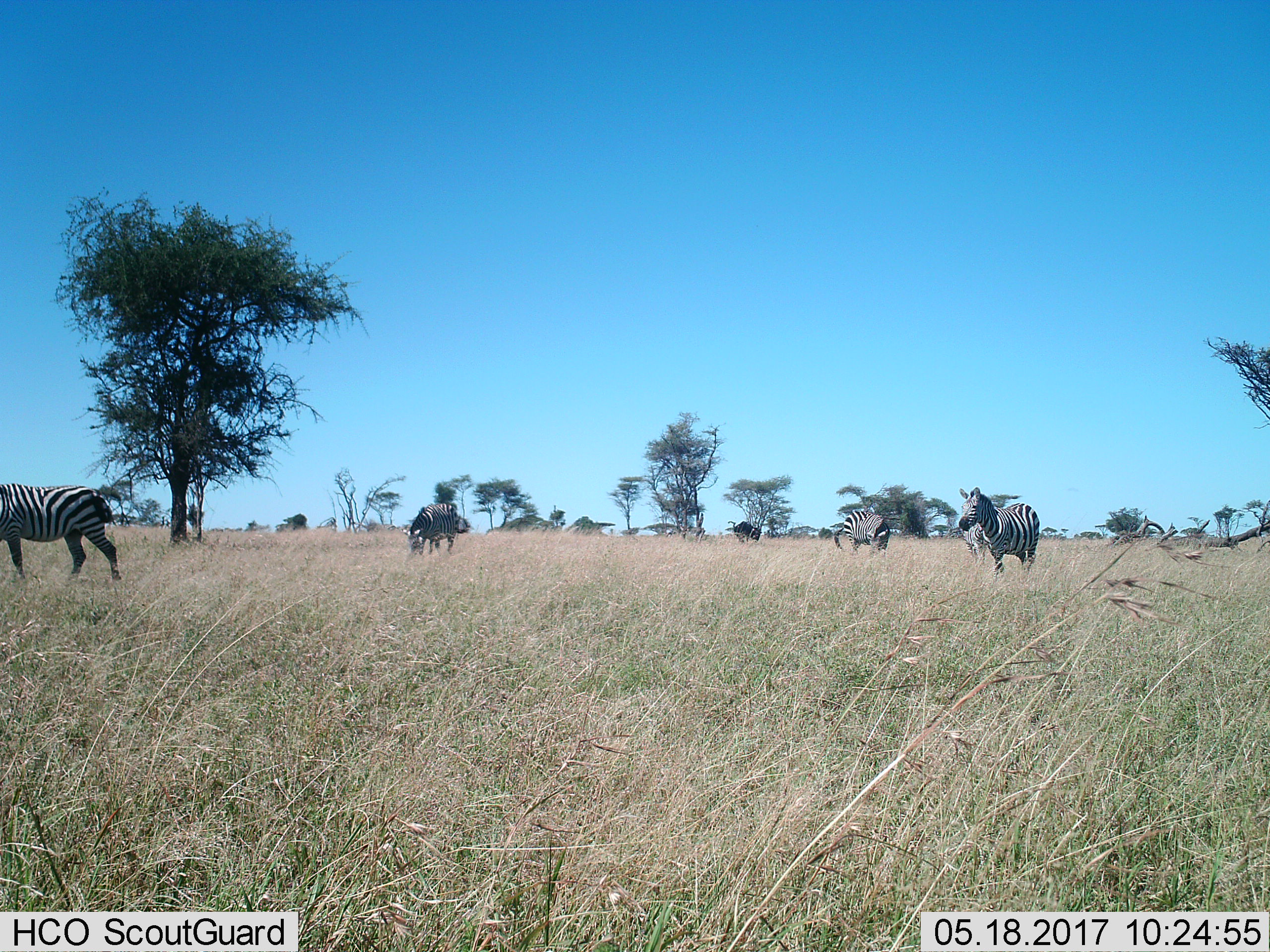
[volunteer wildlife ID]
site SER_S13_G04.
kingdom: Animalia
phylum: Chordata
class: Mammalia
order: Perissodactyla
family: Equidae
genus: Equus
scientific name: Equus quagga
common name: plains zebra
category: zebraplains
Zebraplains (plains zebra) (Equus quagga), count 5. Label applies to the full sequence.